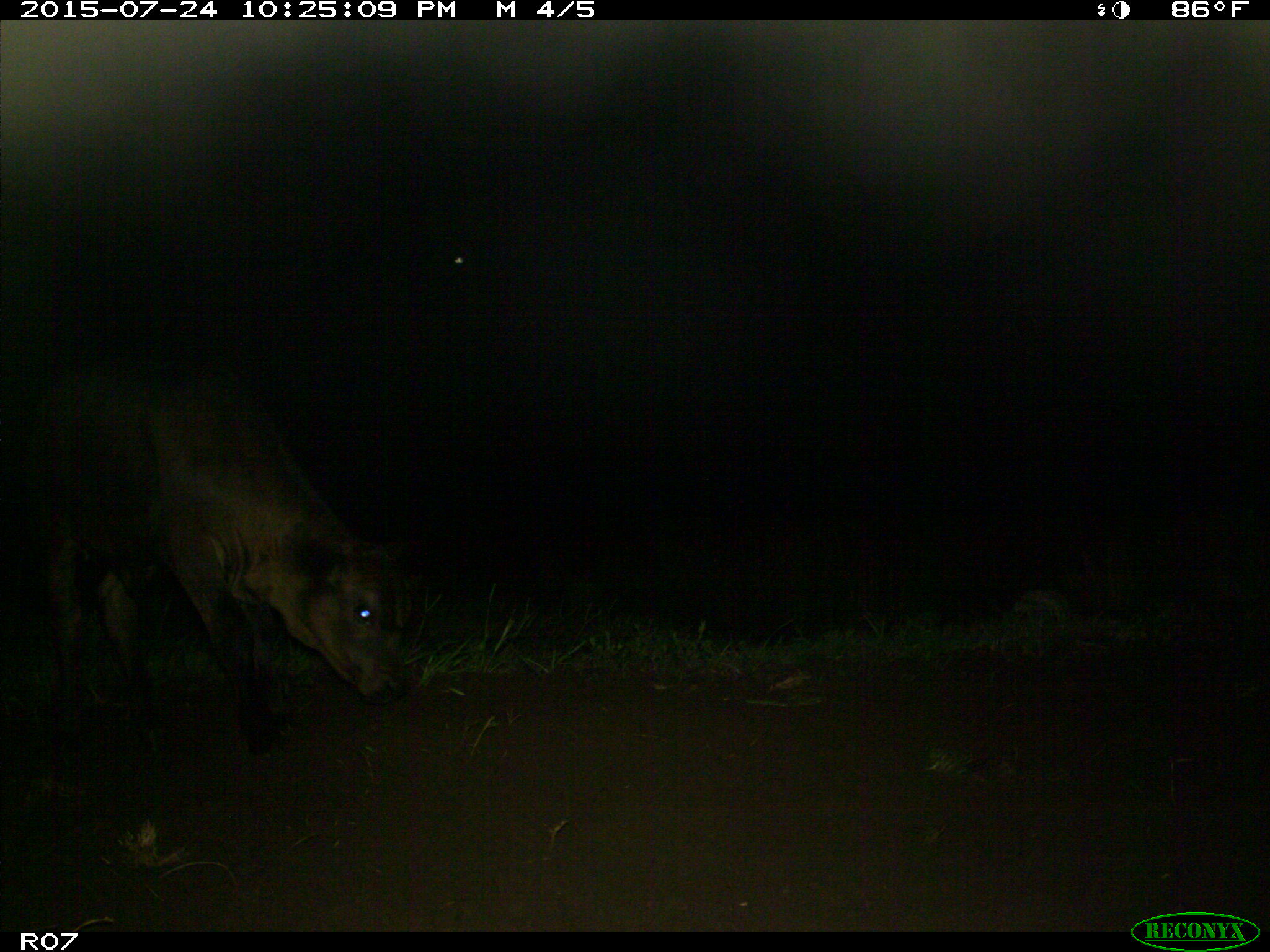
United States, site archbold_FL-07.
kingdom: Animalia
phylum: Chordata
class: Mammalia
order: Artiodactyla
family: Bovidae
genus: Bos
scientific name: Bos taurus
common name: domestic cow